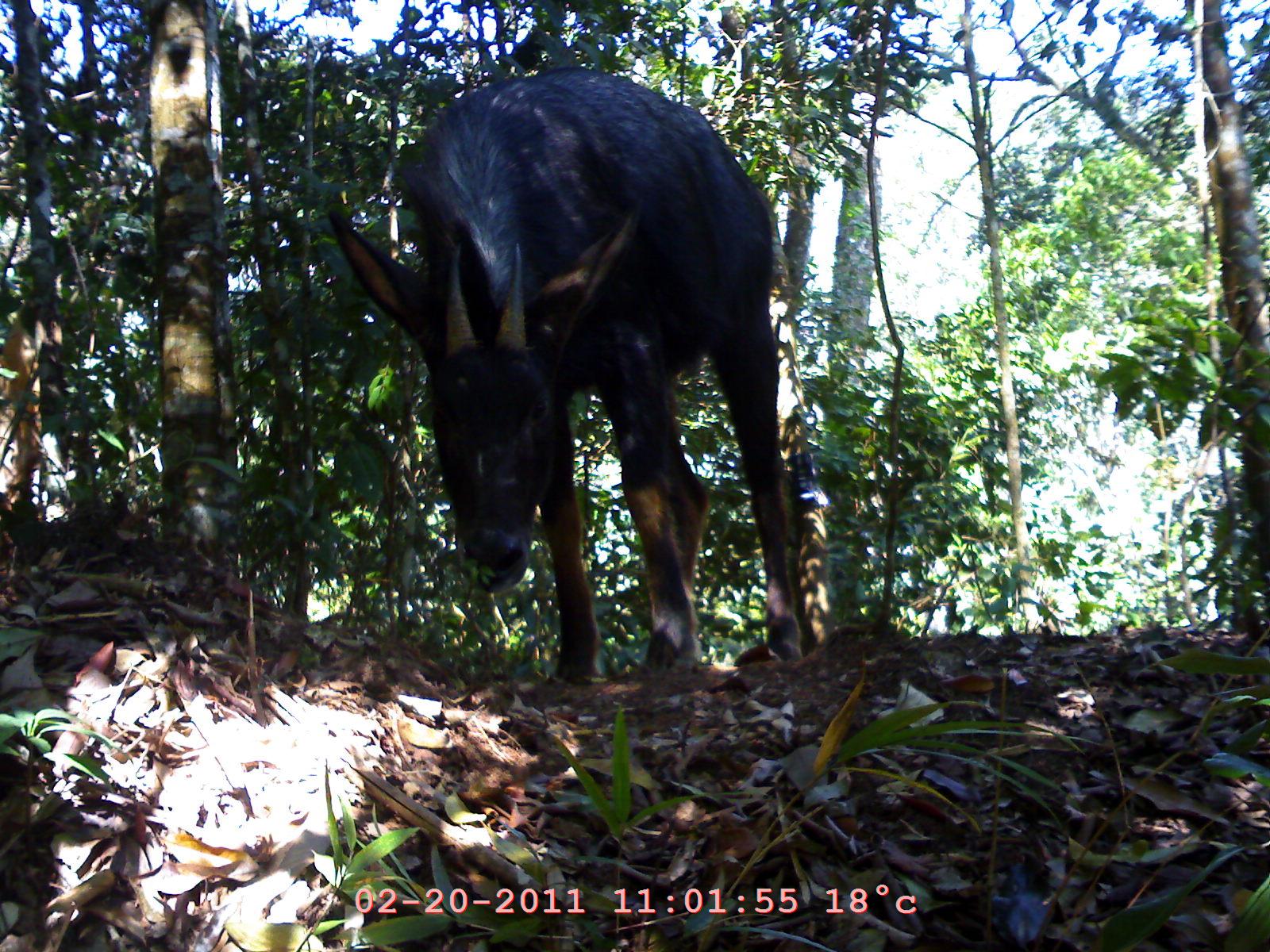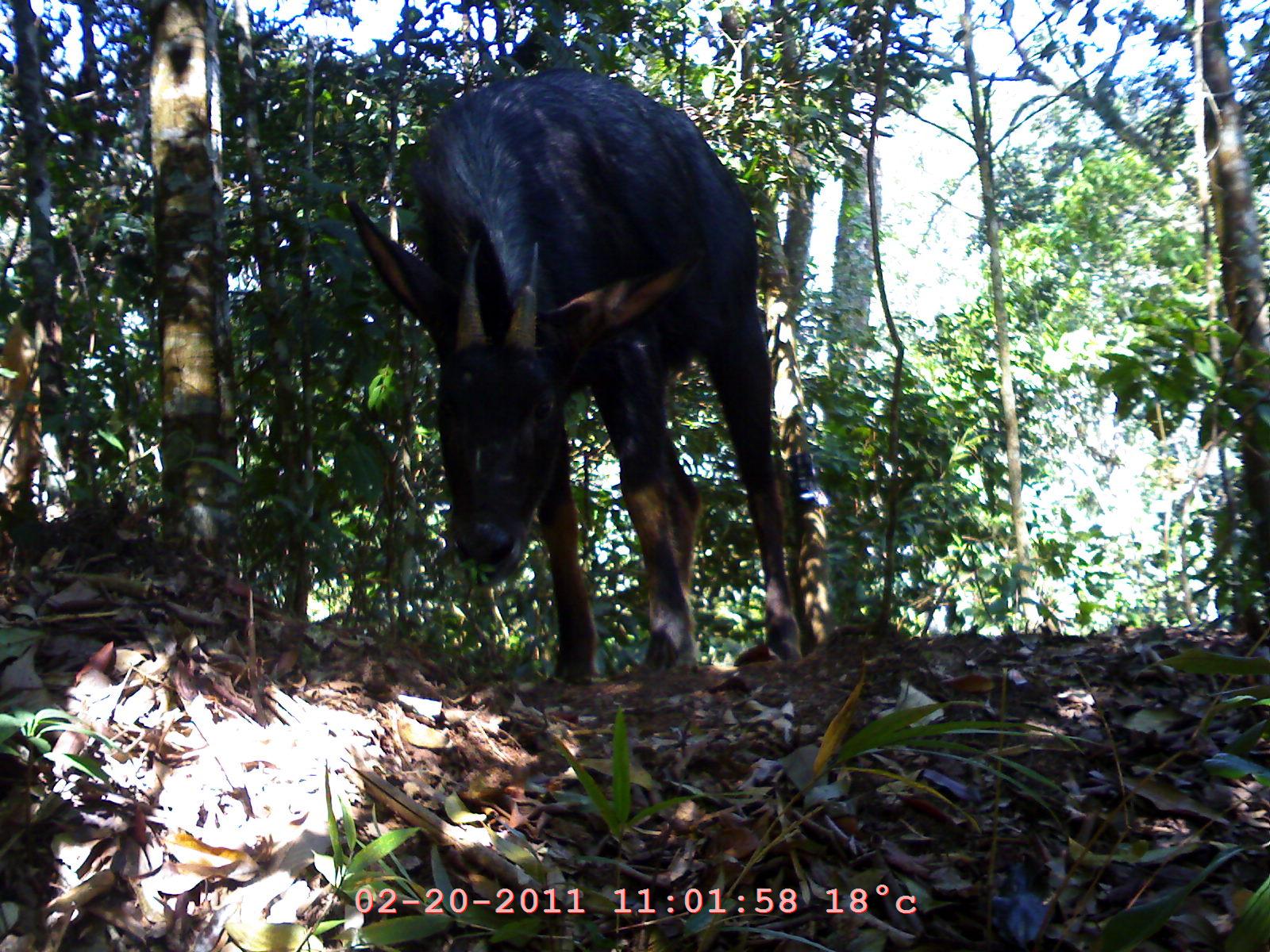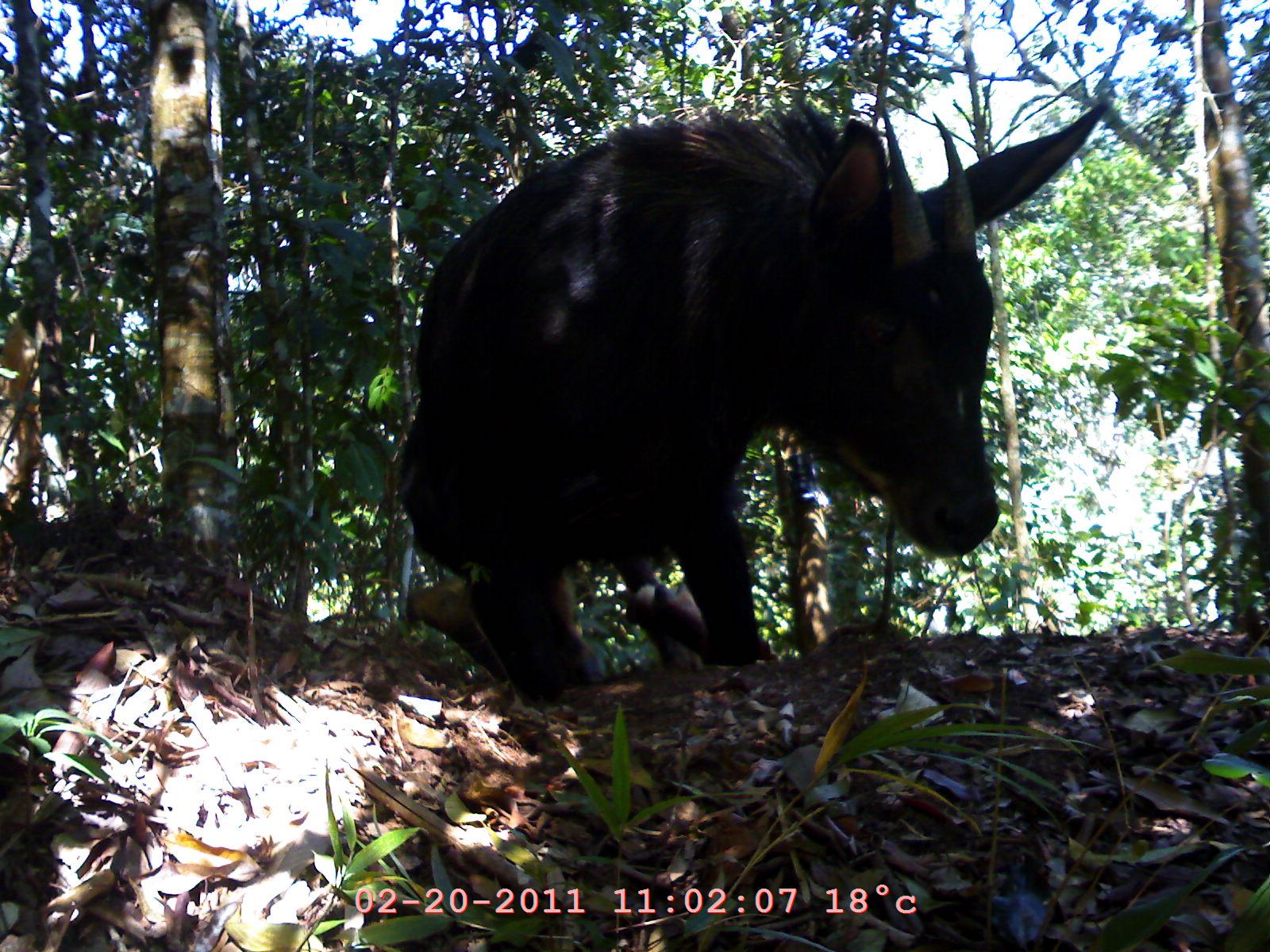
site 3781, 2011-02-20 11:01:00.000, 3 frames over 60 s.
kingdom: Animalia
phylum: Chordata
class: Mammalia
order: Artiodactyla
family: Bovidae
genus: Capricornis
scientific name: Capricornis sumatraensis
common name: southern serow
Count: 1.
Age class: adult.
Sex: female.